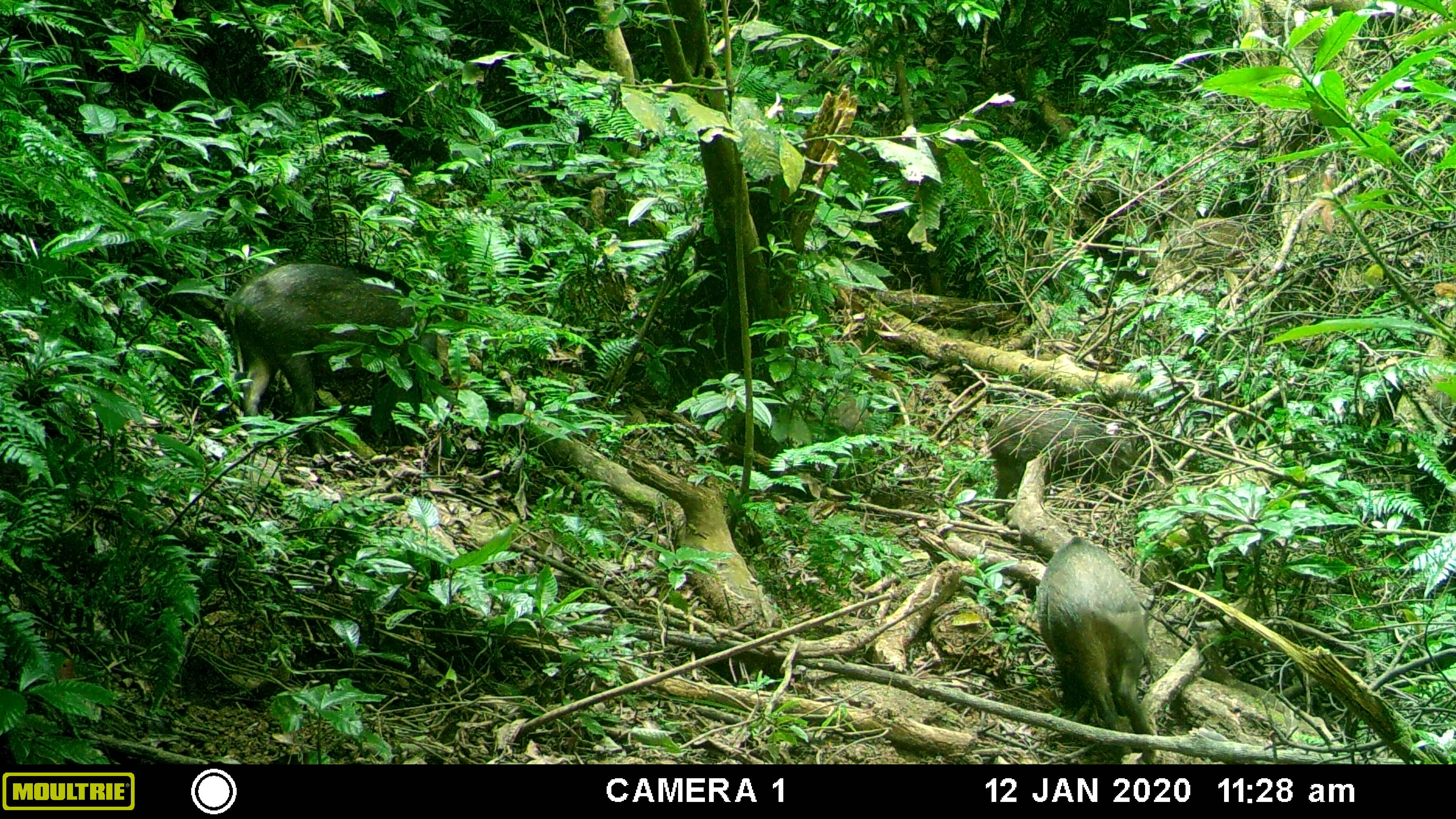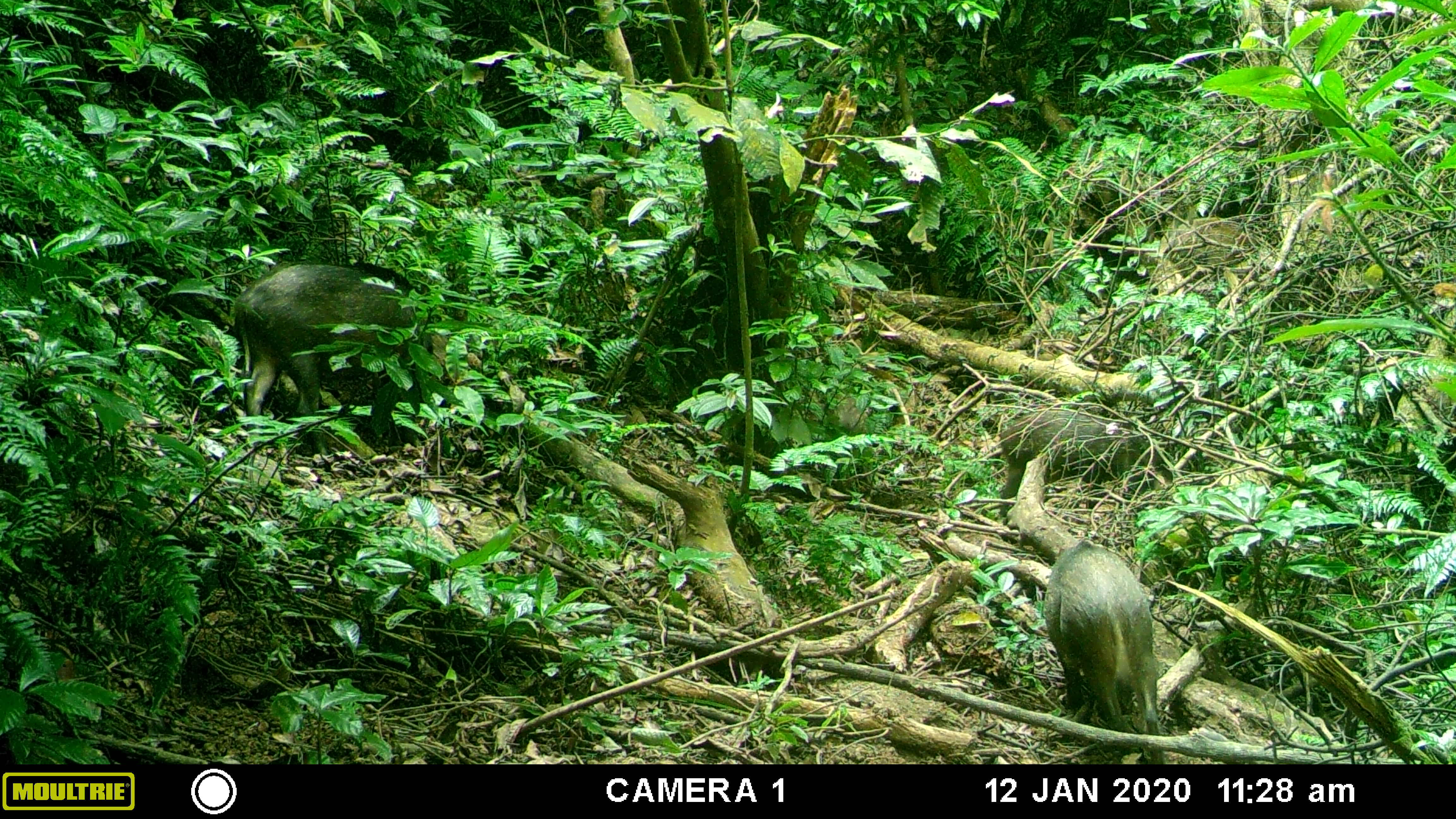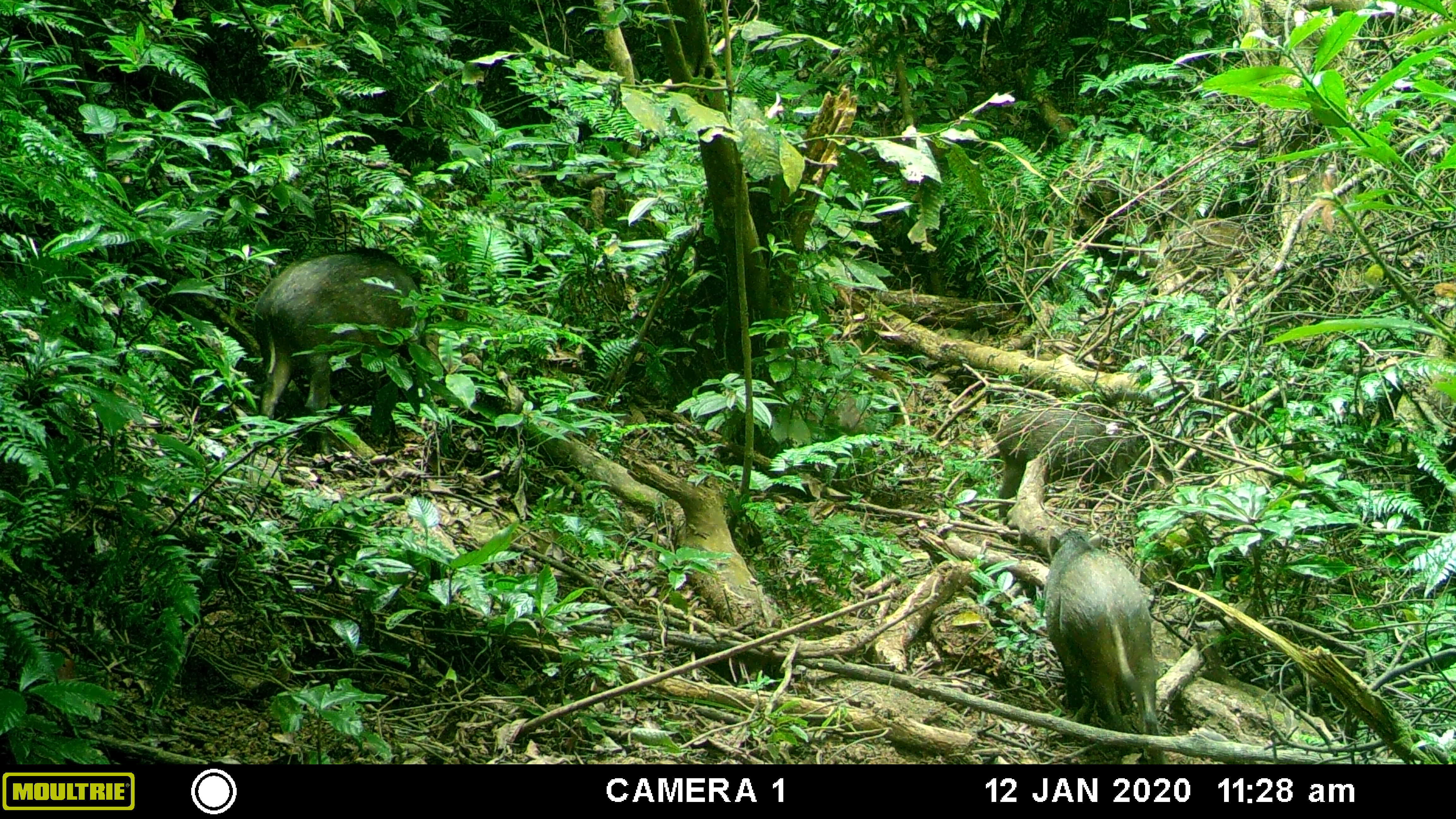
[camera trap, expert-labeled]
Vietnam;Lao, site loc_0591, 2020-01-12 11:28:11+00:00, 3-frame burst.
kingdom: Animalia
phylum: Chordata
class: Mammalia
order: Artiodactyla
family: Suidae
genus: Sus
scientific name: Sus scrofa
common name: eurasian wild pig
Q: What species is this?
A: Eurasian wild pig (Sus scrofa).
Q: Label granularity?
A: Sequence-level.